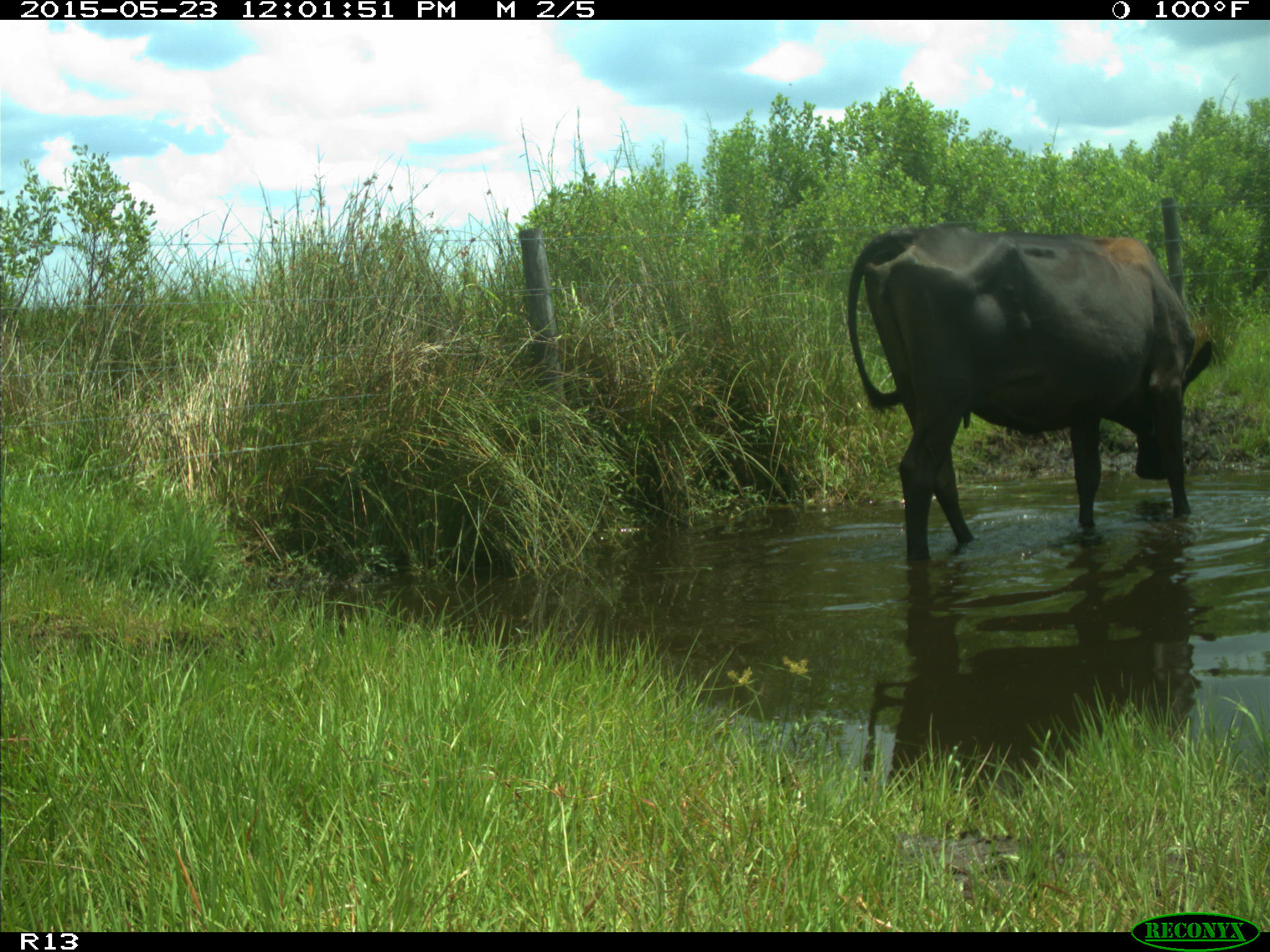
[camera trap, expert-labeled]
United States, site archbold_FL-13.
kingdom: Animalia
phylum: Chordata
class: Mammalia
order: Artiodactyla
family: Bovidae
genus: Bos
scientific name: Bos taurus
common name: domestic cow